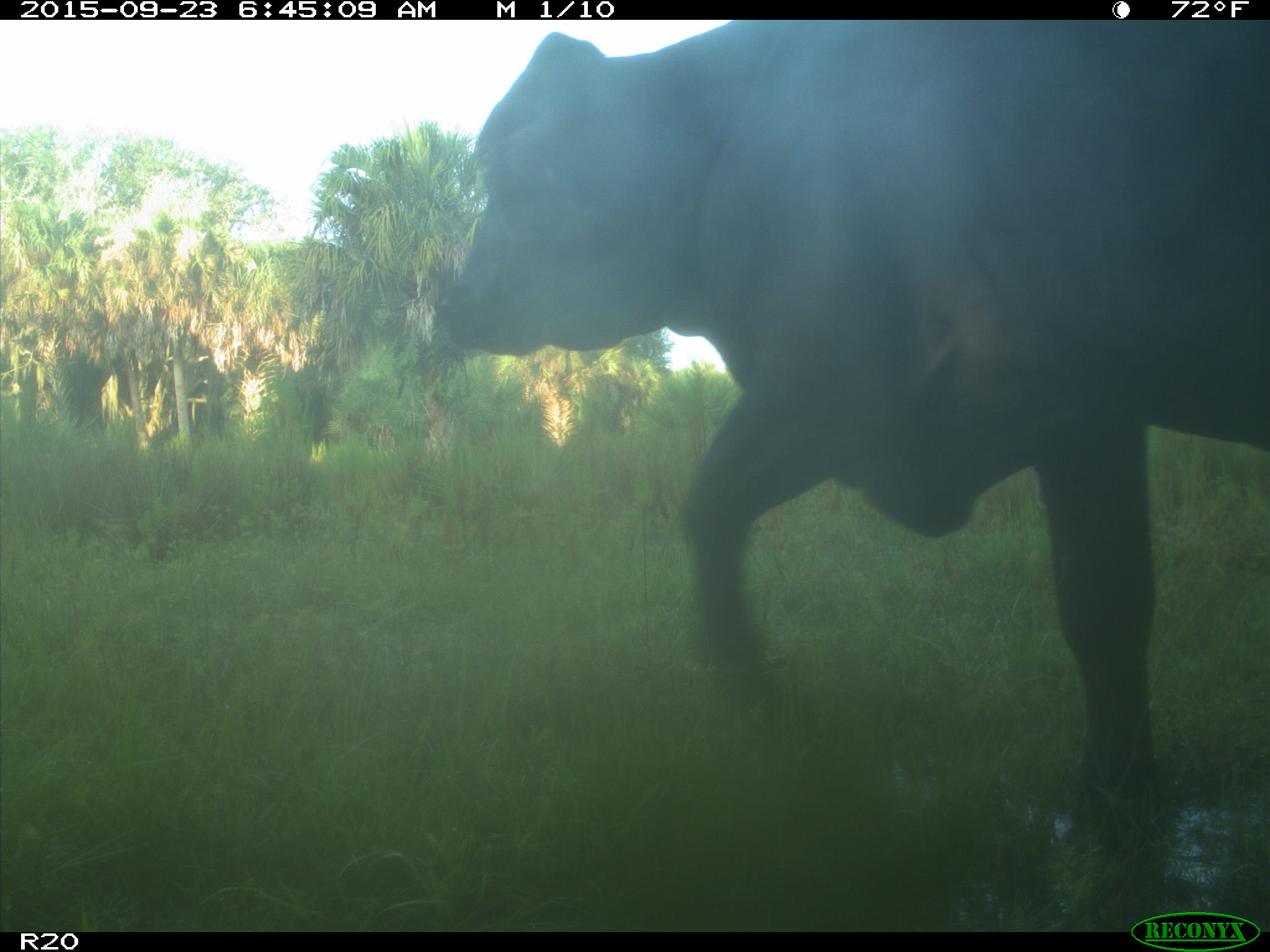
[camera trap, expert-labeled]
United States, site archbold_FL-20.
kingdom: Animalia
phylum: Chordata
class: Mammalia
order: Artiodactyla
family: Bovidae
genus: Bos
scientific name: Bos taurus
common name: domestic cow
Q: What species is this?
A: Bos taurus (domestic cow).